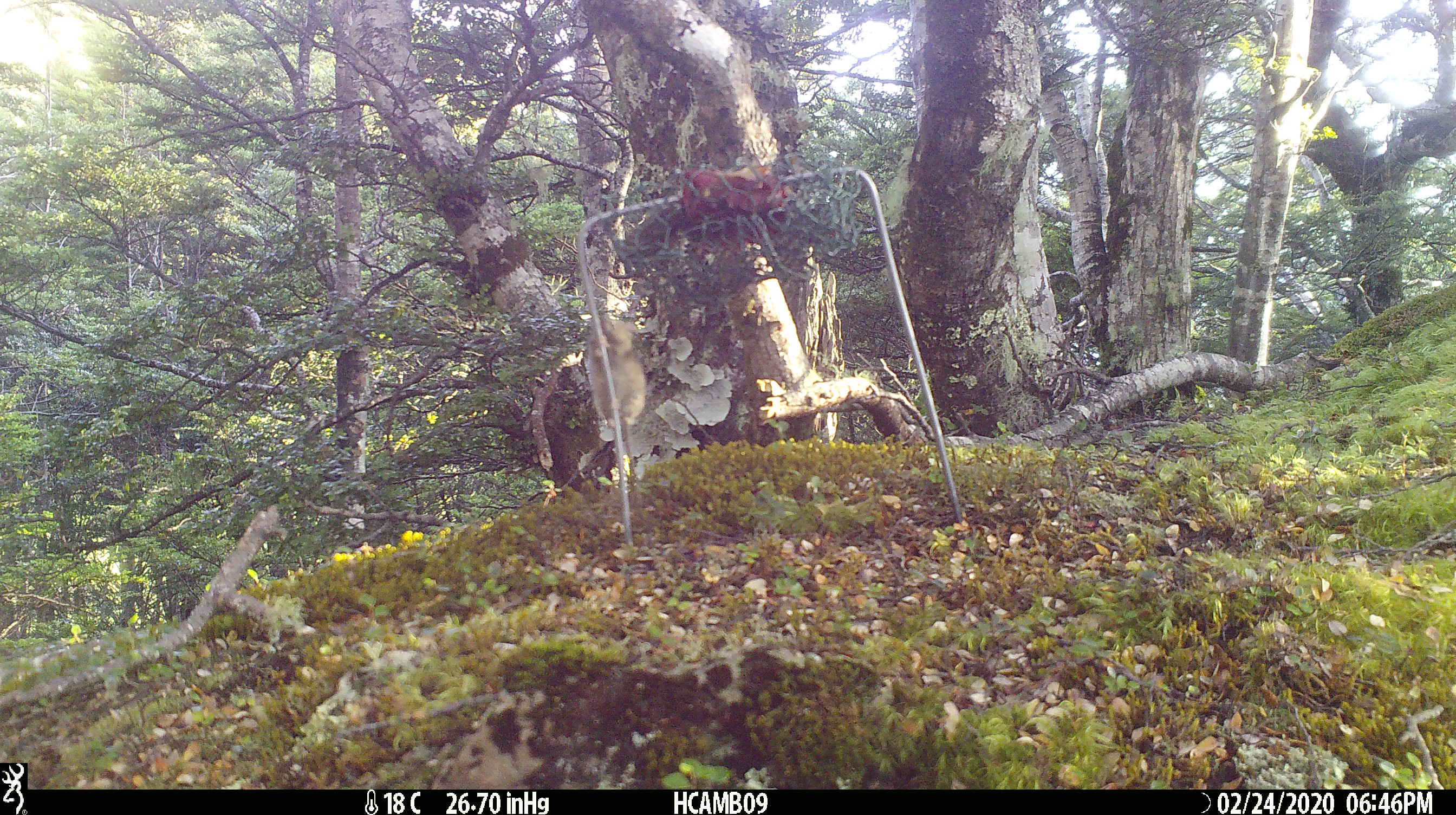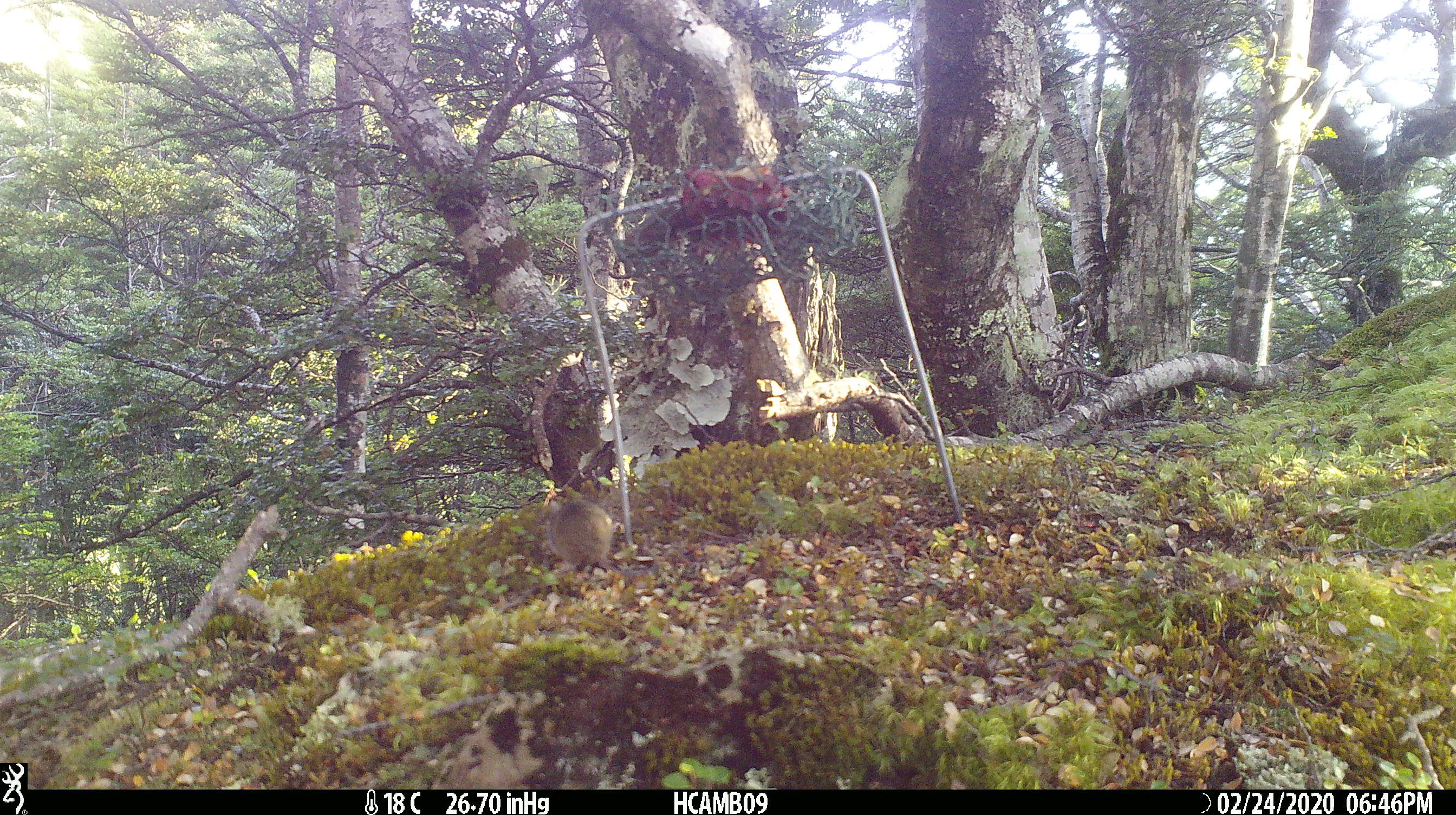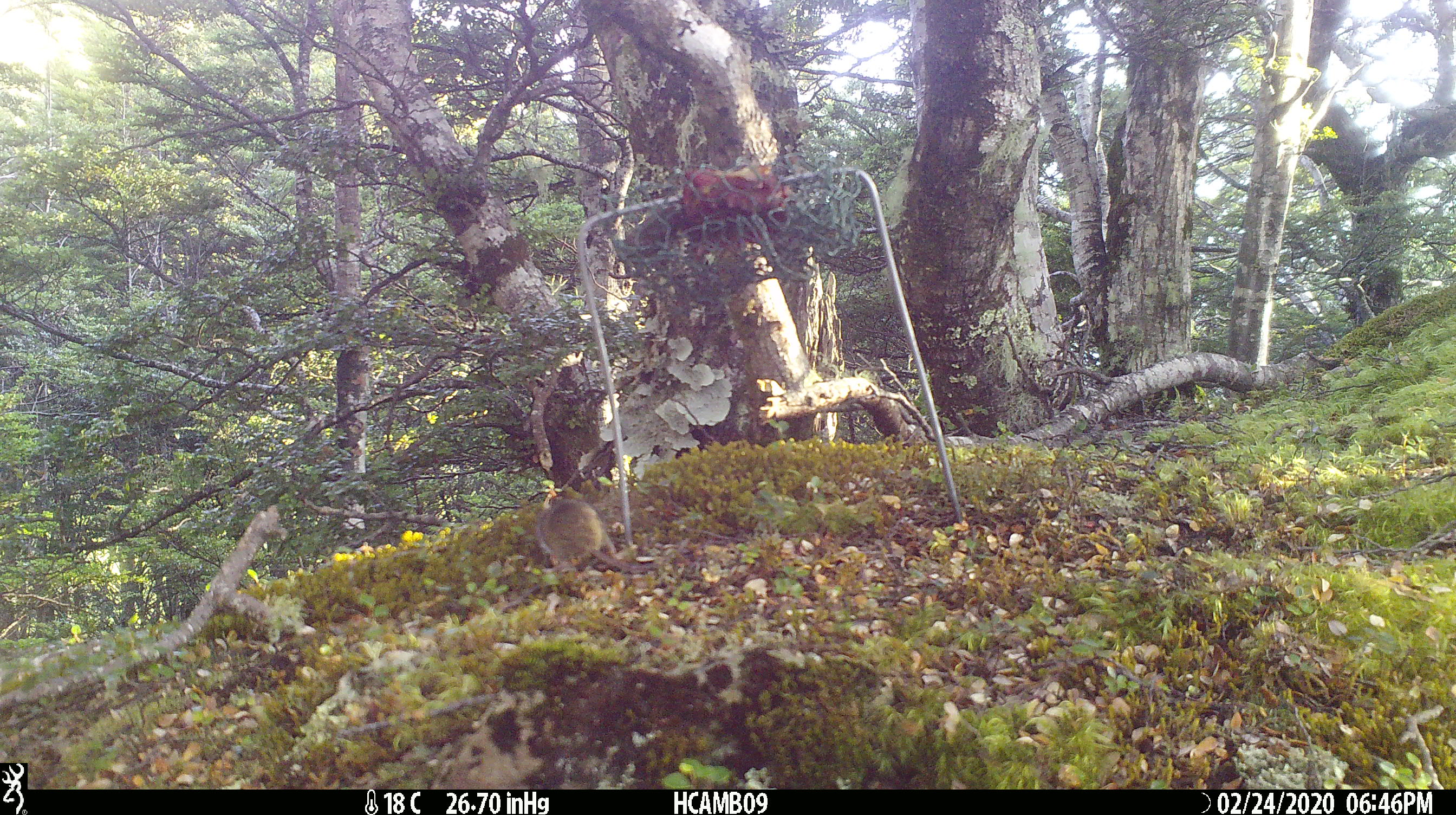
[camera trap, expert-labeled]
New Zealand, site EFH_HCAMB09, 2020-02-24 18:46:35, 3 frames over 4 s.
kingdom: Animalia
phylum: Chordata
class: Mammalia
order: Rodentia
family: Muridae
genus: Mus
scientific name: Mus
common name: mouse